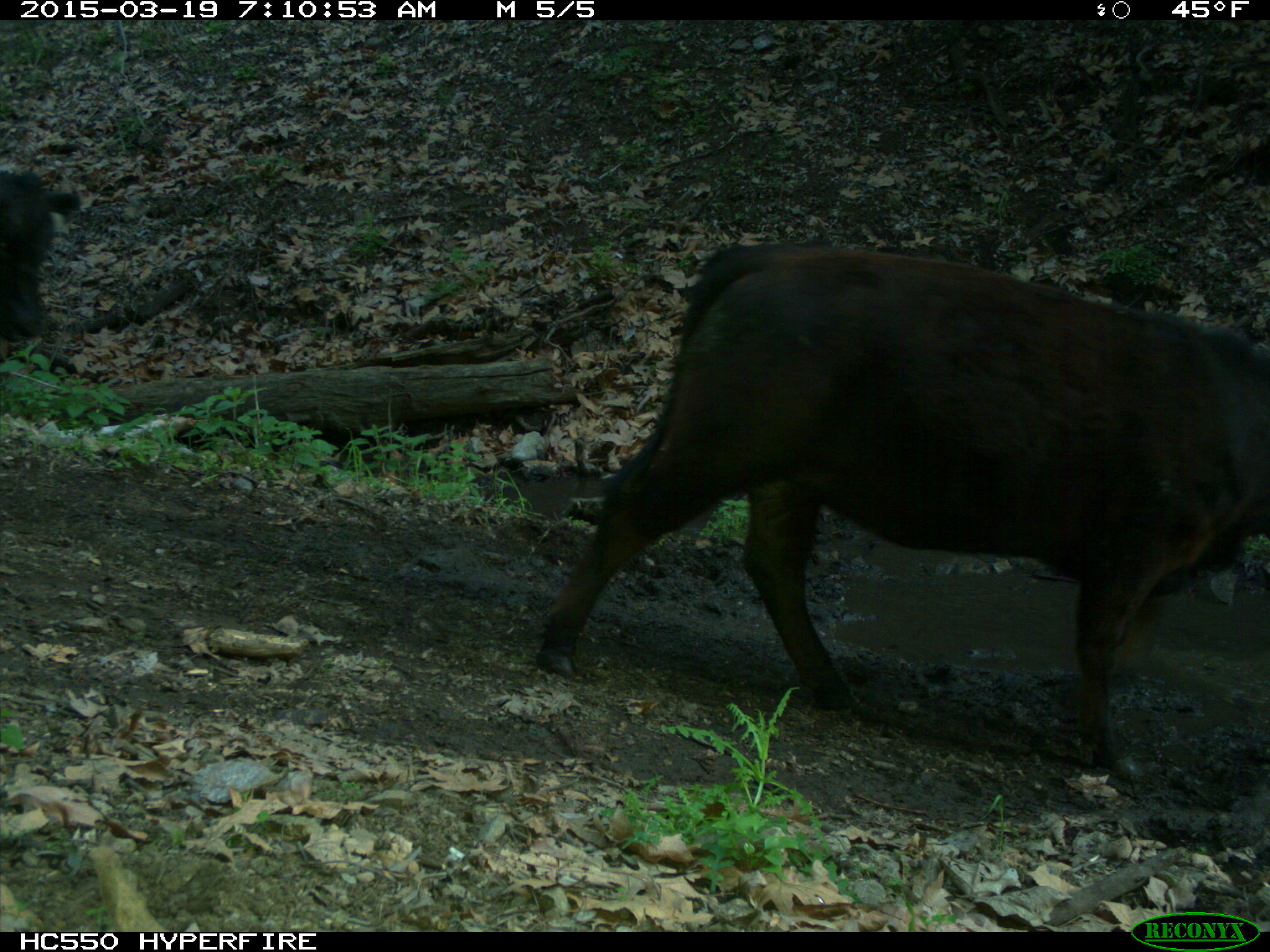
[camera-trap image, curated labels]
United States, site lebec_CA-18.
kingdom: Animalia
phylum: Chordata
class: Mammalia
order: Artiodactyla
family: Bovidae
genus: Bos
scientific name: Bos taurus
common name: domestic cow